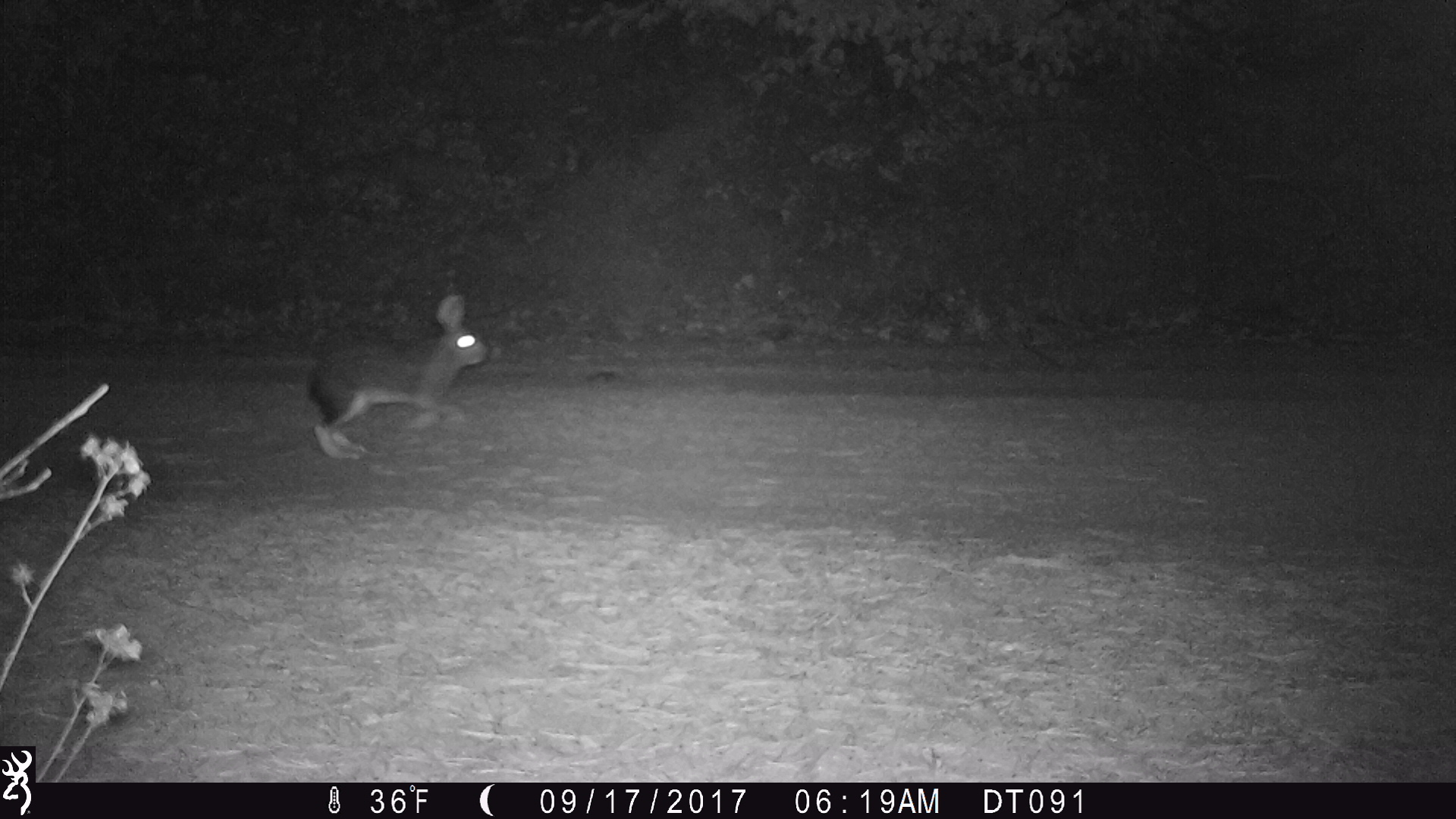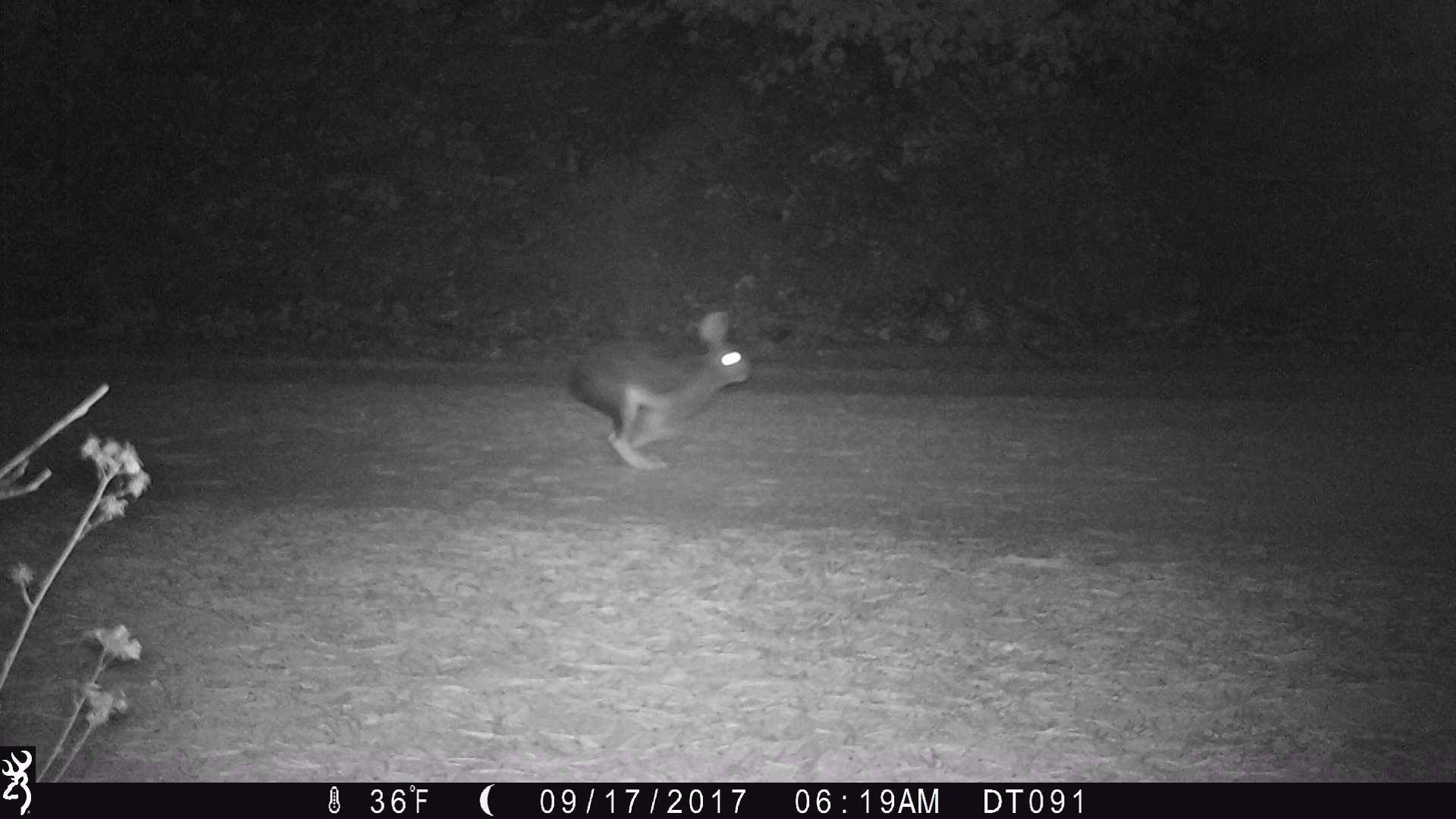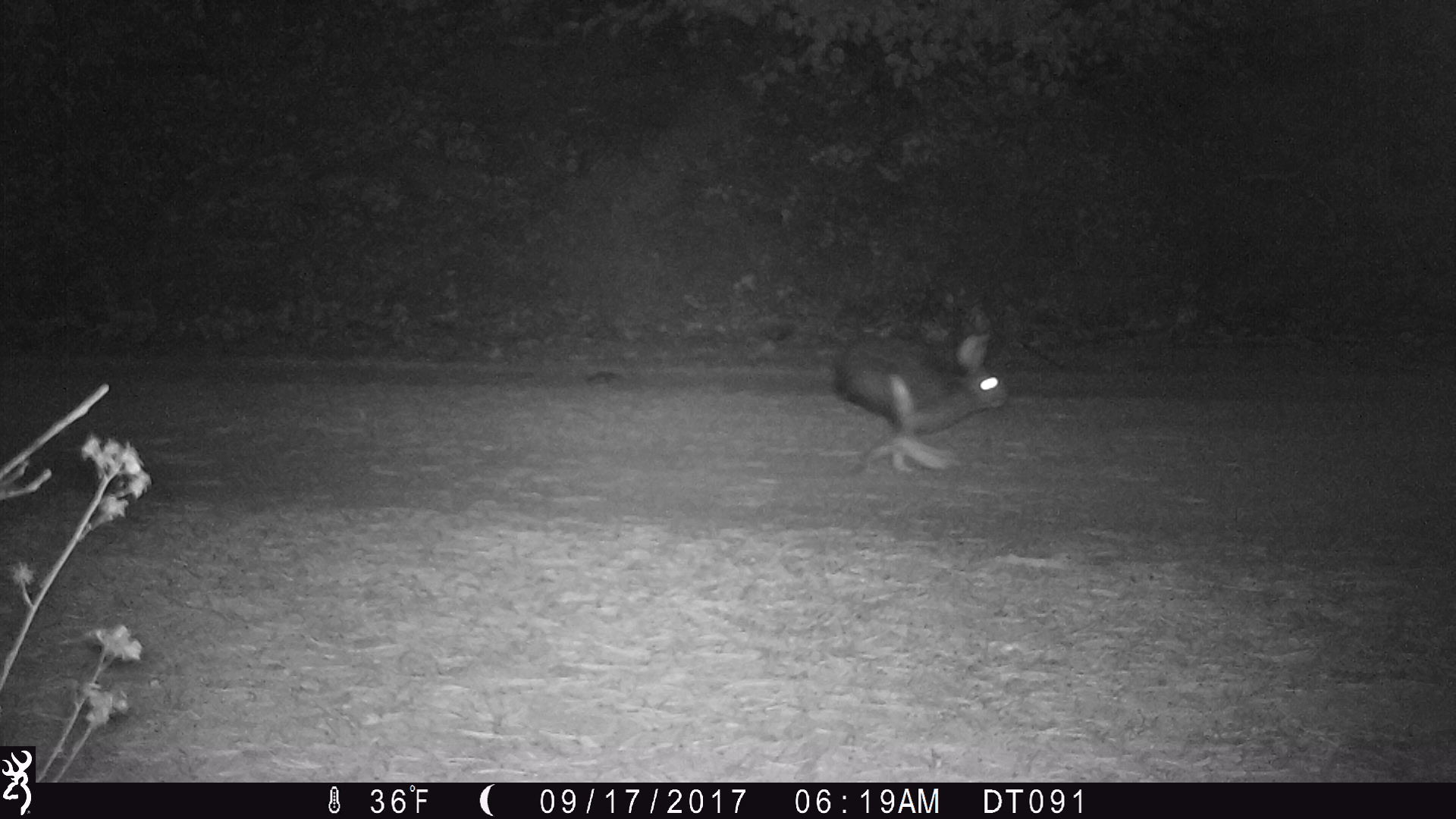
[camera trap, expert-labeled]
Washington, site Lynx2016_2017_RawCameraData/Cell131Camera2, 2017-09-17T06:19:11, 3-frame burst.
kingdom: Animalia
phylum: Chordata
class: Mammalia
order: Lagomorpha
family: Leporidae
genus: Lepus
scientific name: Lepus americanus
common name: snowshoe hare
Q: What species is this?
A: Lepus americanus (snowshoe hare).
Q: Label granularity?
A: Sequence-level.